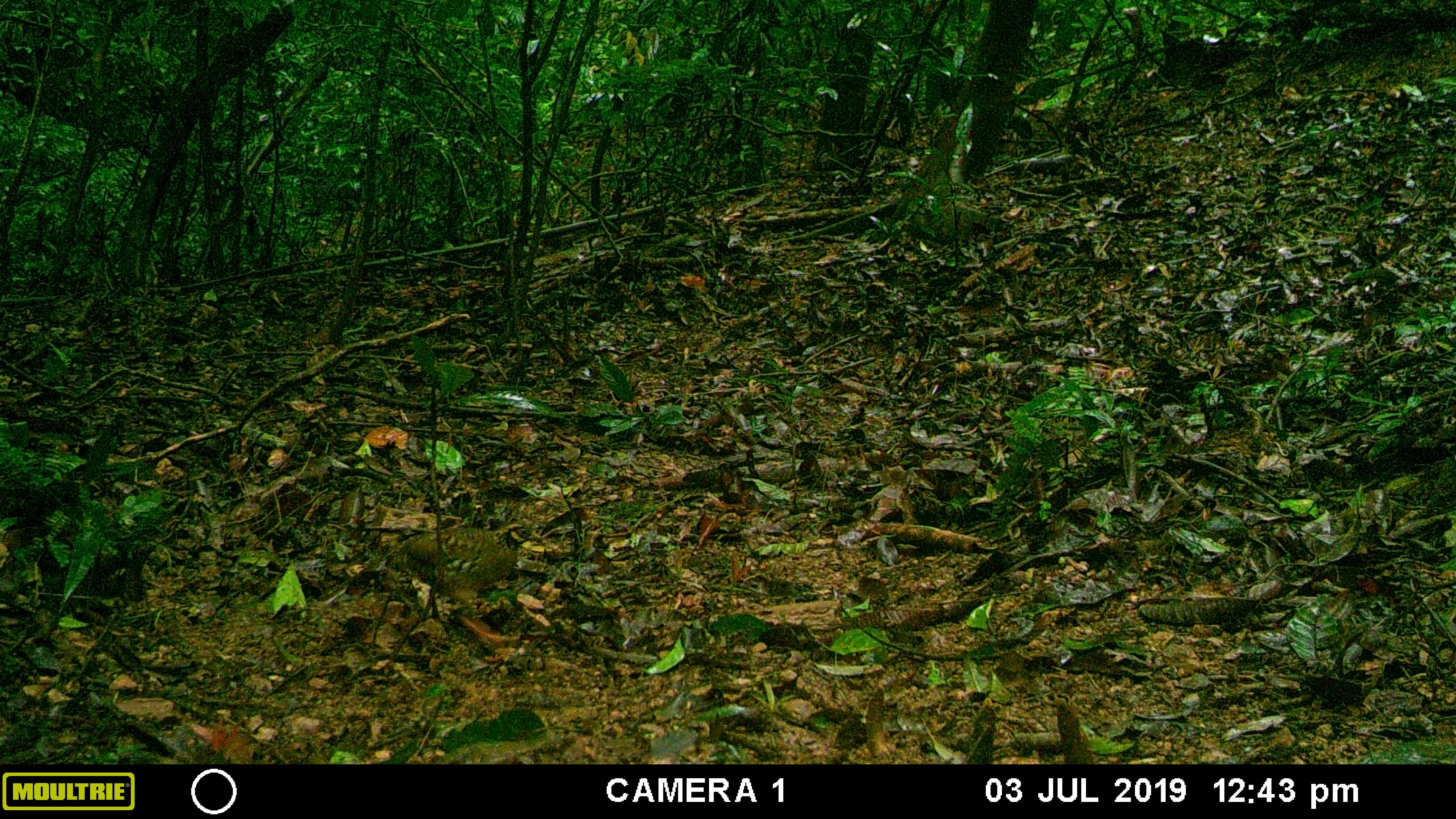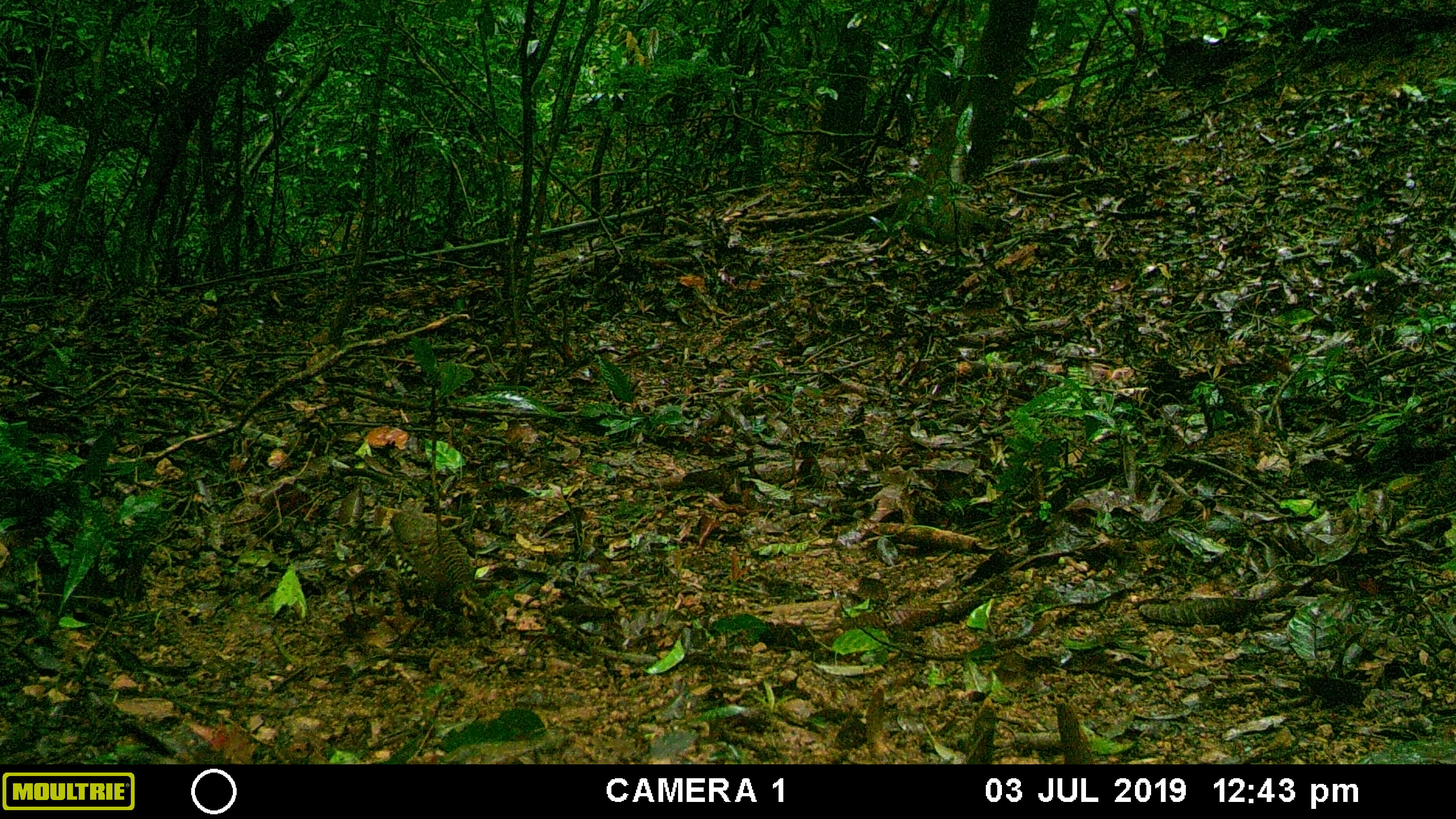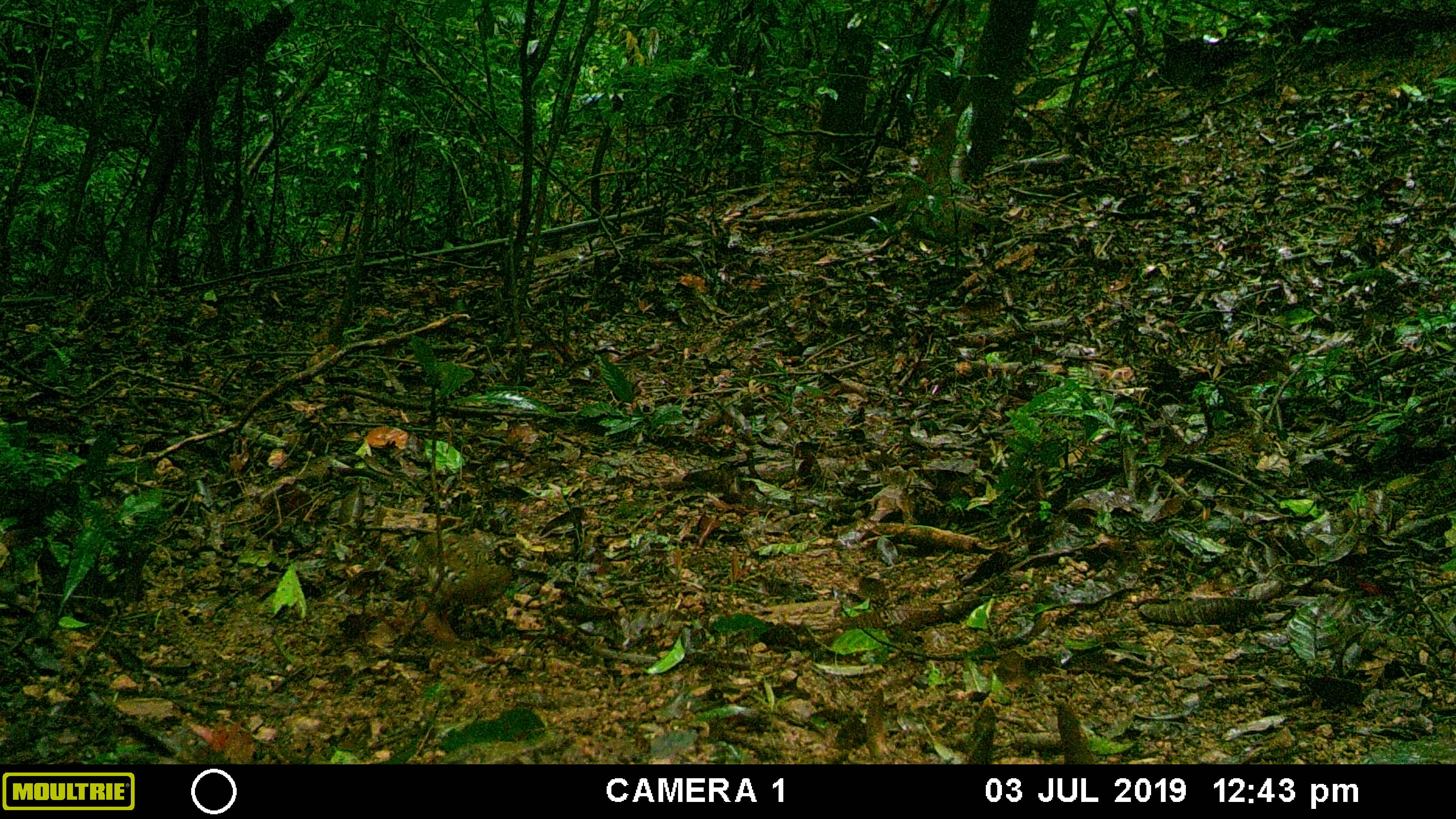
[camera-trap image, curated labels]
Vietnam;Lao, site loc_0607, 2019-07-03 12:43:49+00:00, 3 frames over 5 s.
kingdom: Animalia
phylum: Chordata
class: Aves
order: Galliformes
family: Phasianidae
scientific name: Phasianidae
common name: partridge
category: unidentified partridge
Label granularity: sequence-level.